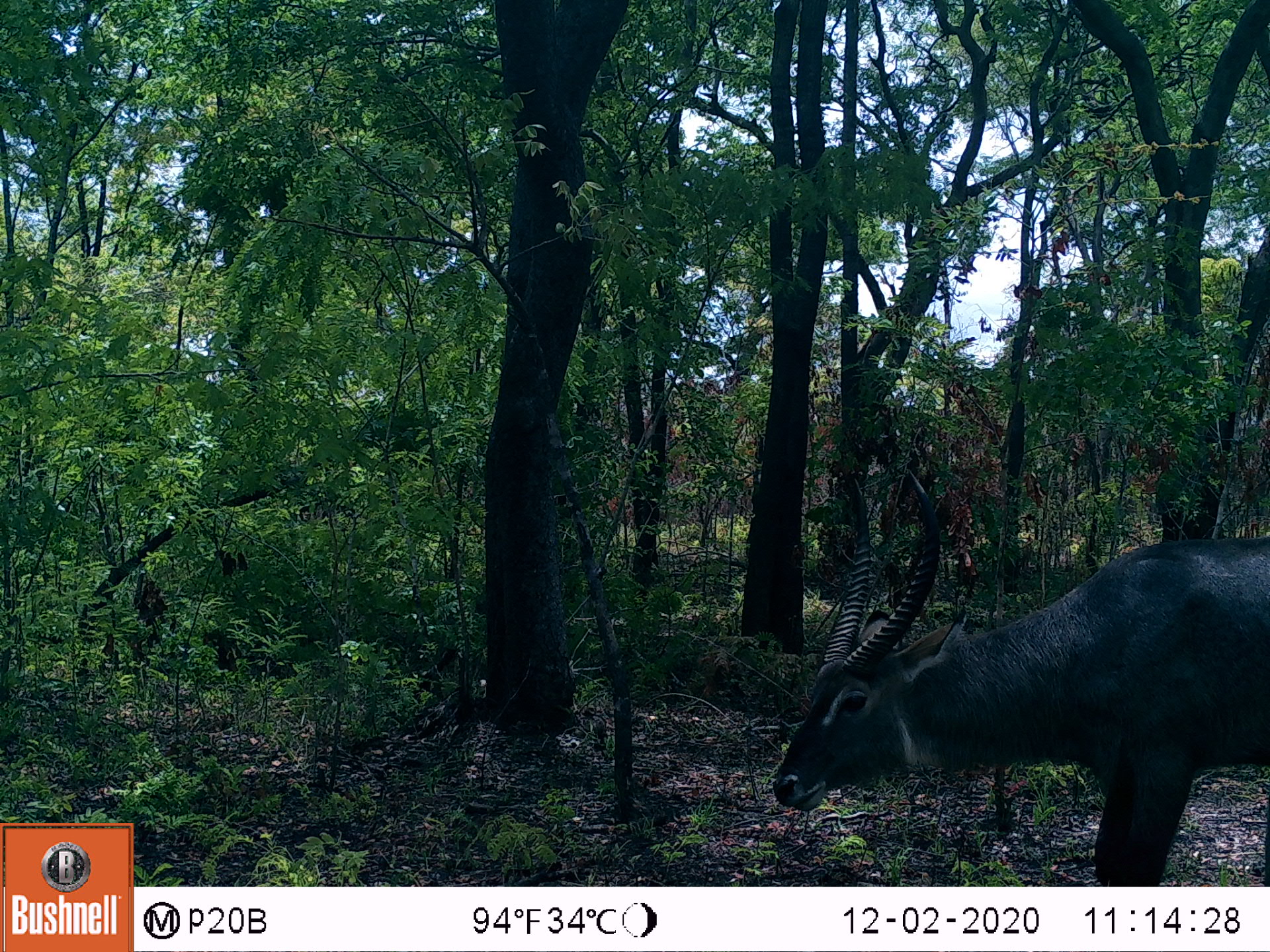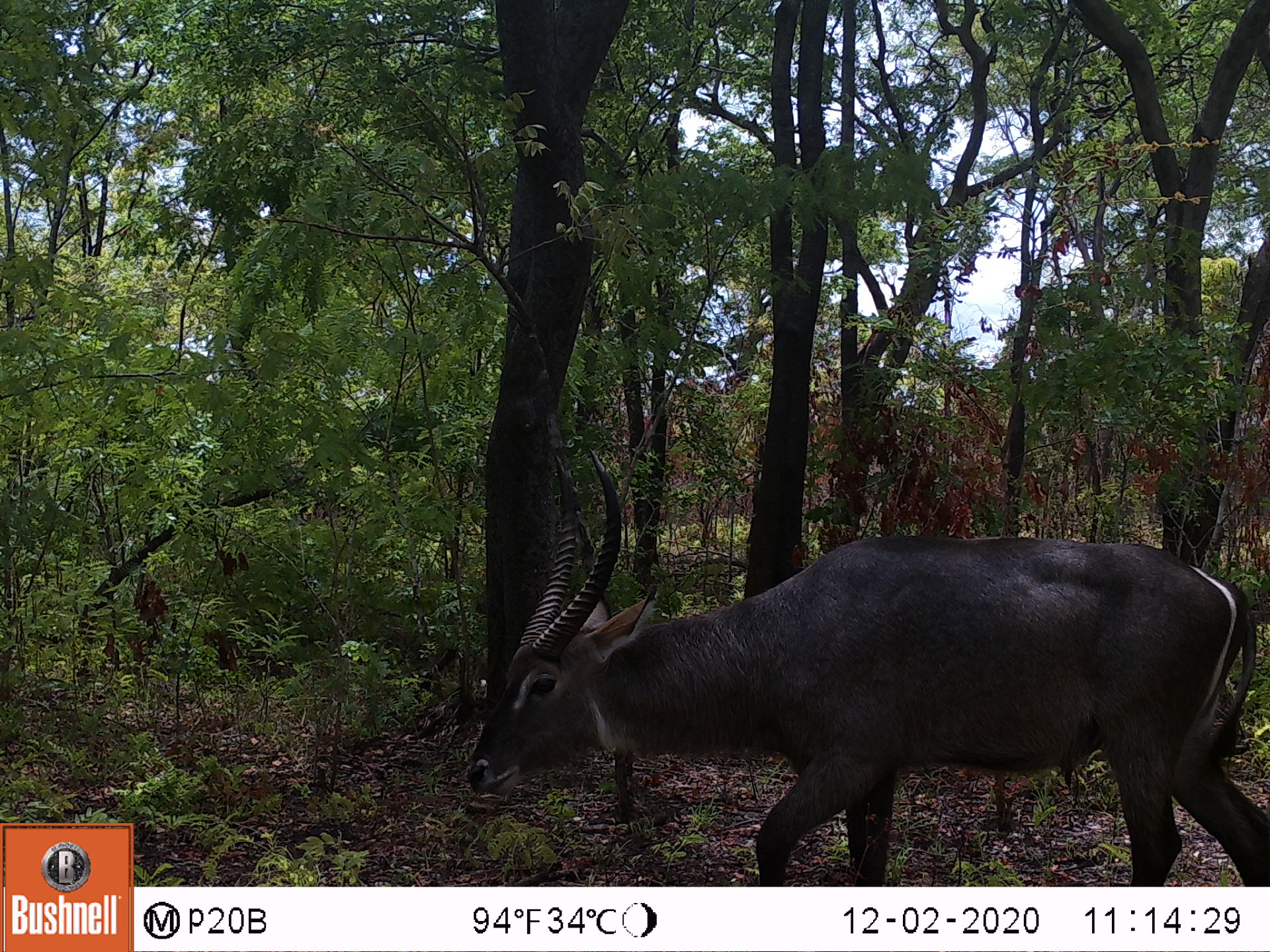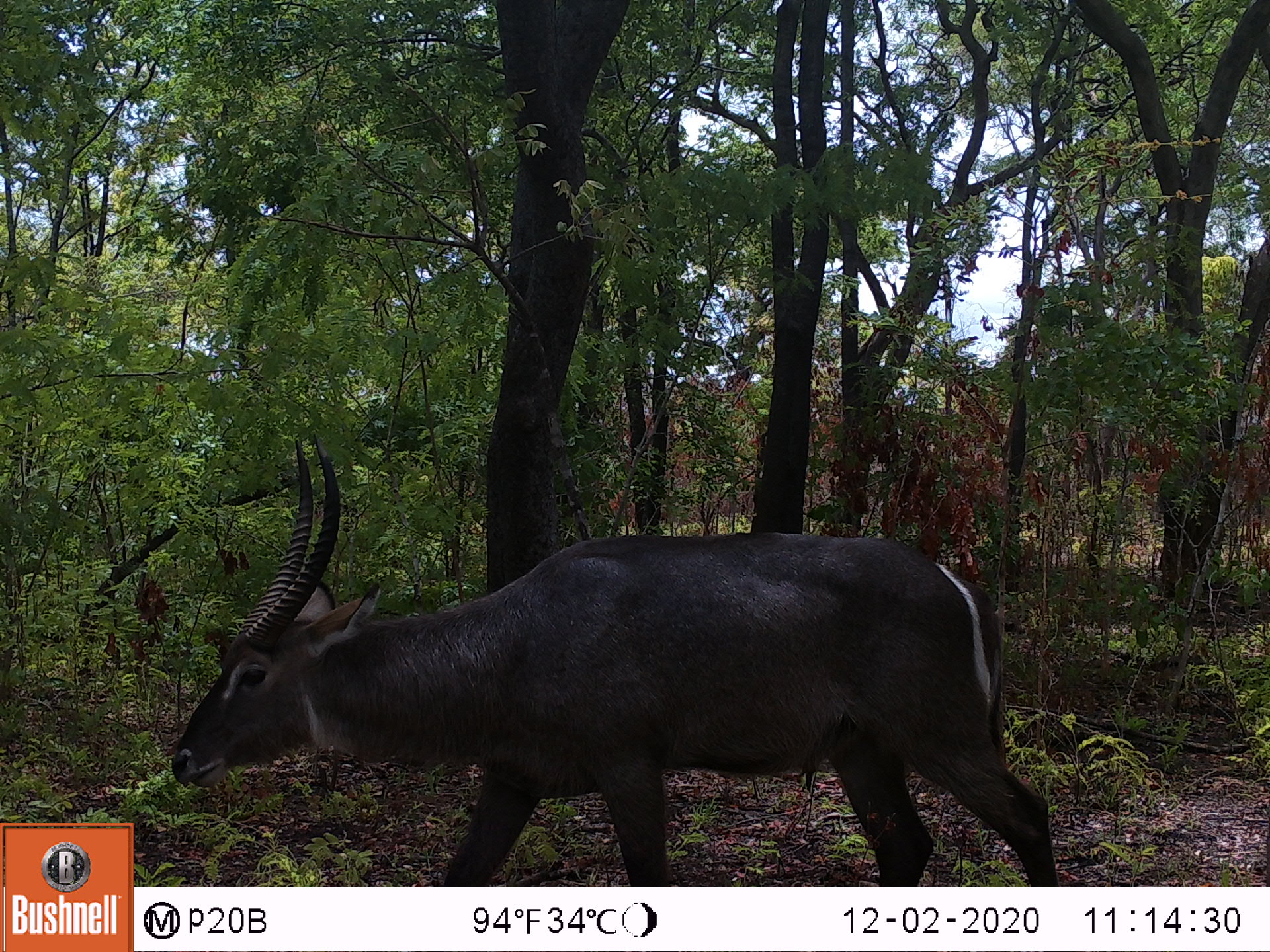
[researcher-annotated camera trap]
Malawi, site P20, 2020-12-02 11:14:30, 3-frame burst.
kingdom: Animalia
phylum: Chordata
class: Mammalia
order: Artiodactyla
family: Bovidae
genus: Kobus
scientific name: Kobus ellipsiprymnus ellipsiprymnus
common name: common waterbuck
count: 1